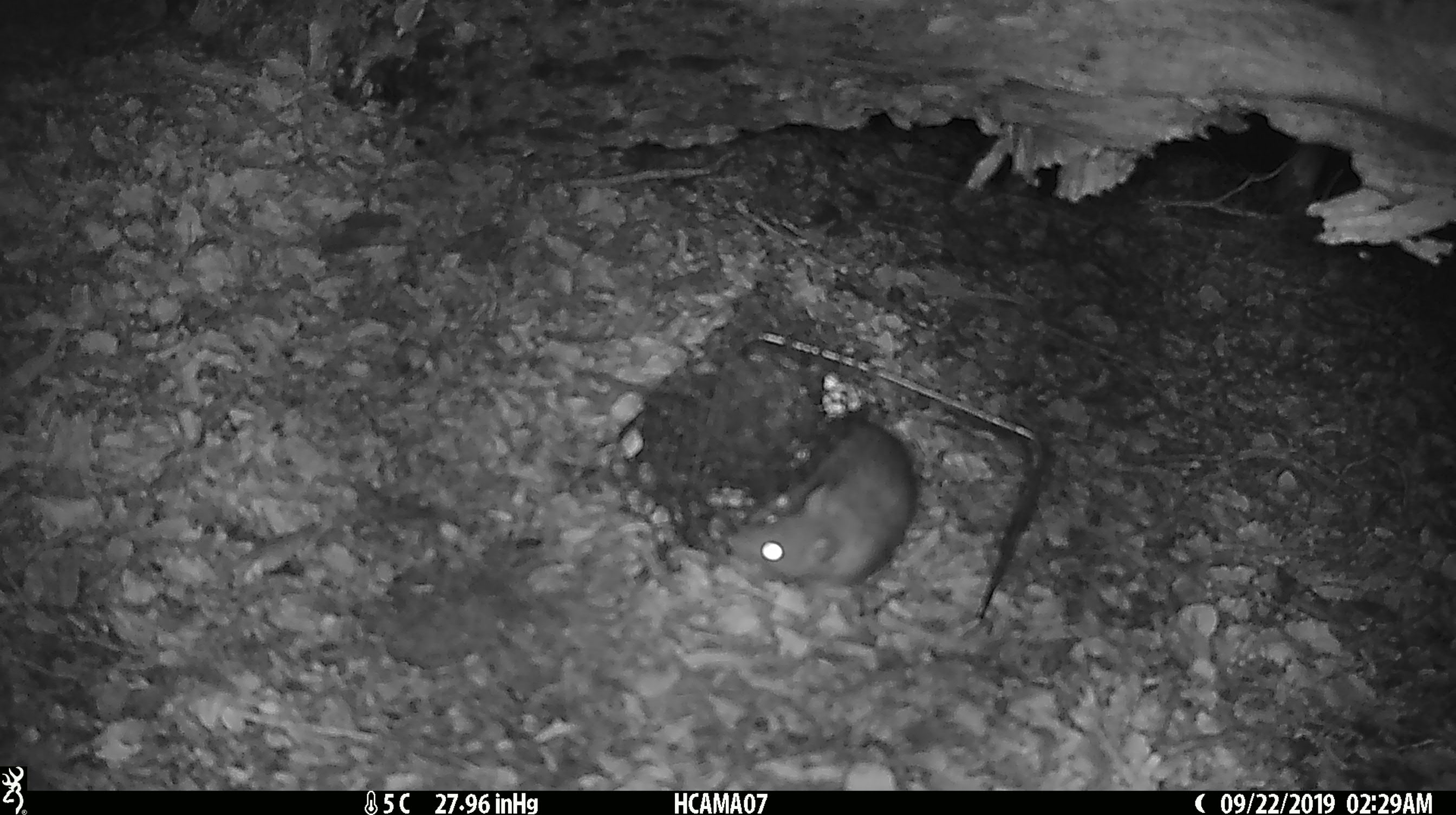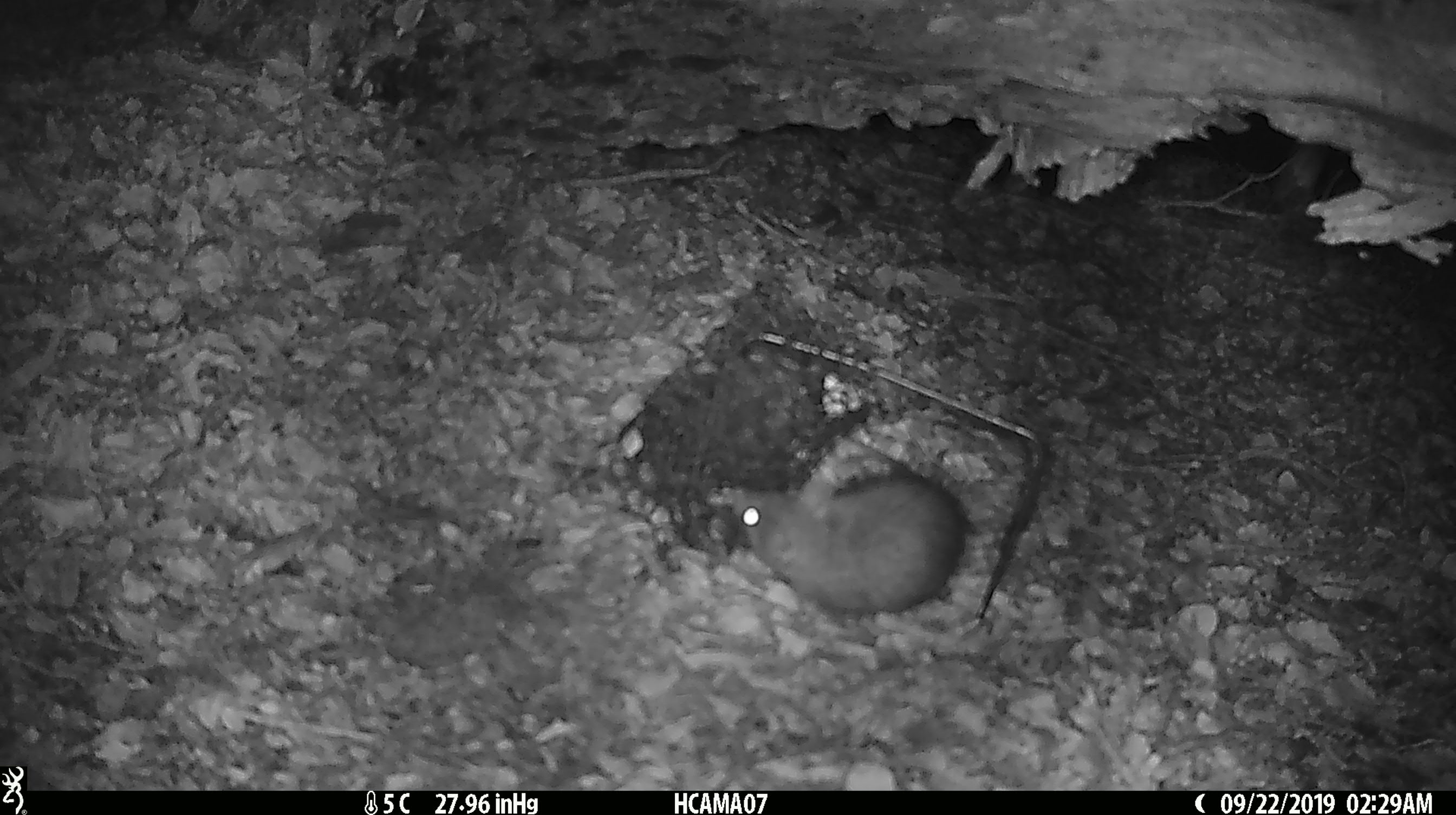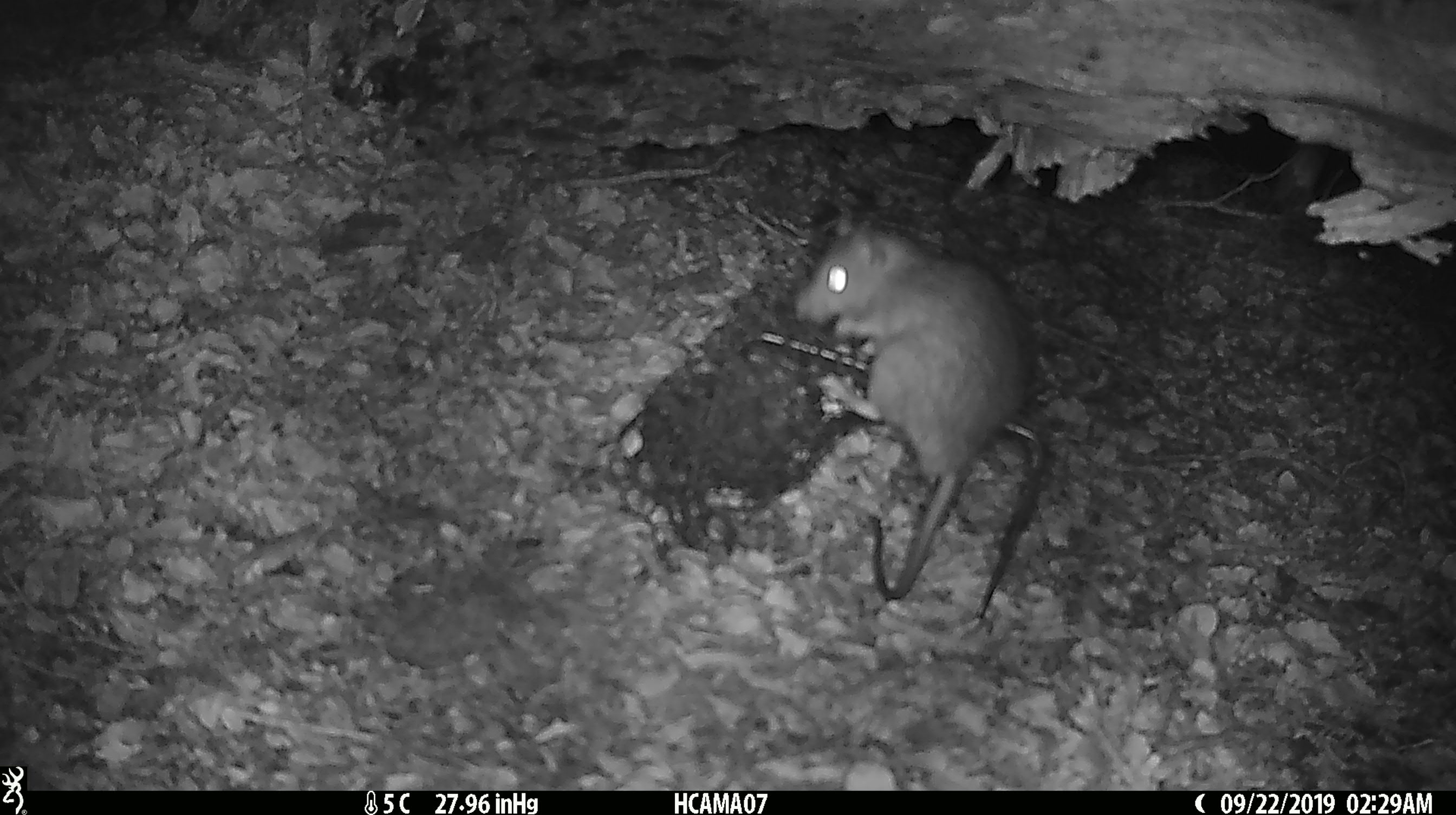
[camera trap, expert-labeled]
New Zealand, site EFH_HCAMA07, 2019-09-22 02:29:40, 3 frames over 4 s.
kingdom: Animalia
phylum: Chordata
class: Mammalia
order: Rodentia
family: Muridae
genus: Rattus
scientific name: Rattus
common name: rat